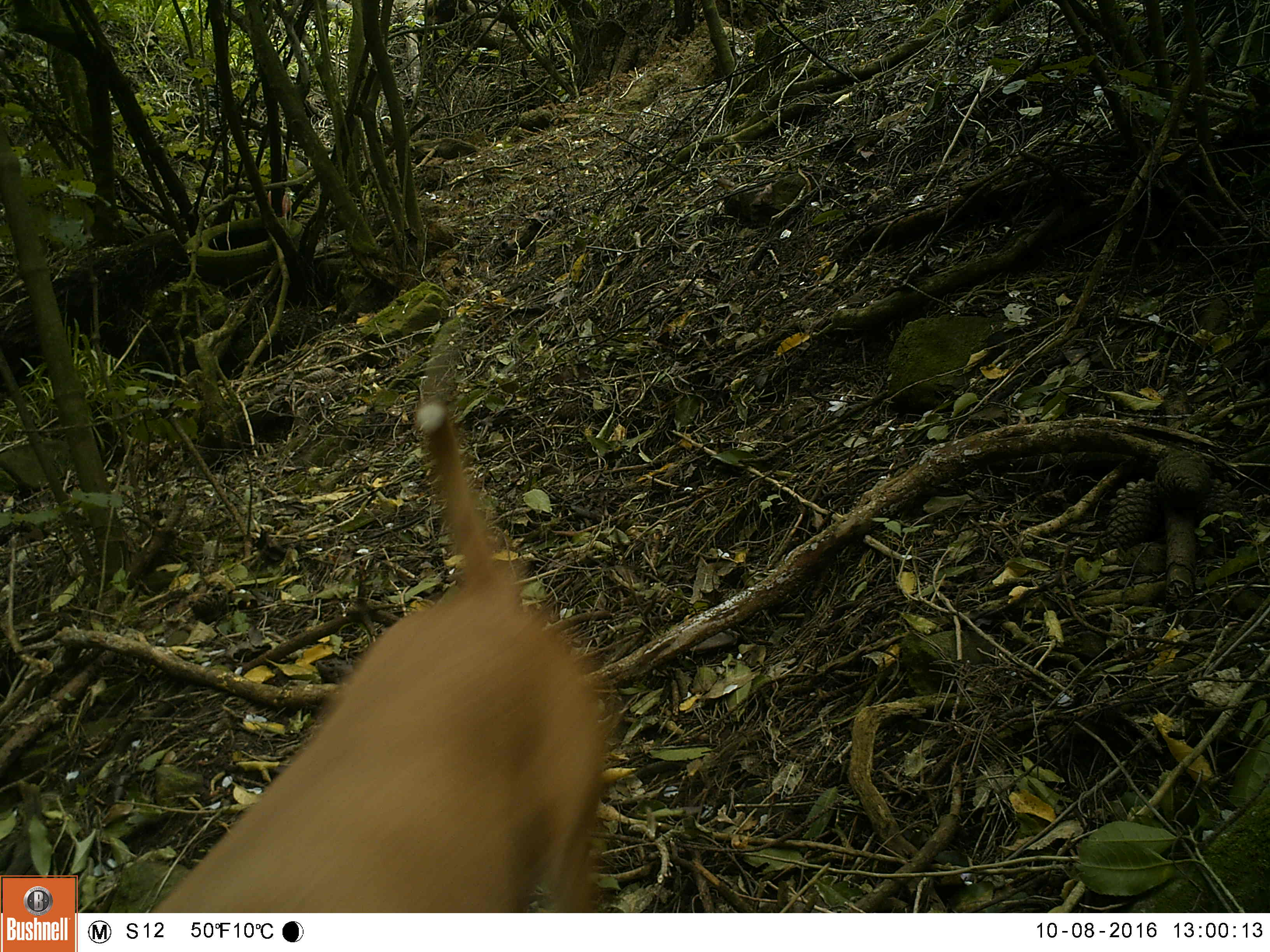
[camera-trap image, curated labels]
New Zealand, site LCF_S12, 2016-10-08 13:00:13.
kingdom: Animalia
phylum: Chordata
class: Mammalia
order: Carnivora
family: Canidae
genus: Canis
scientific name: Canis familiaris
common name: domestic dog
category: dog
Dog (domestic dog) (Canis familiaris).